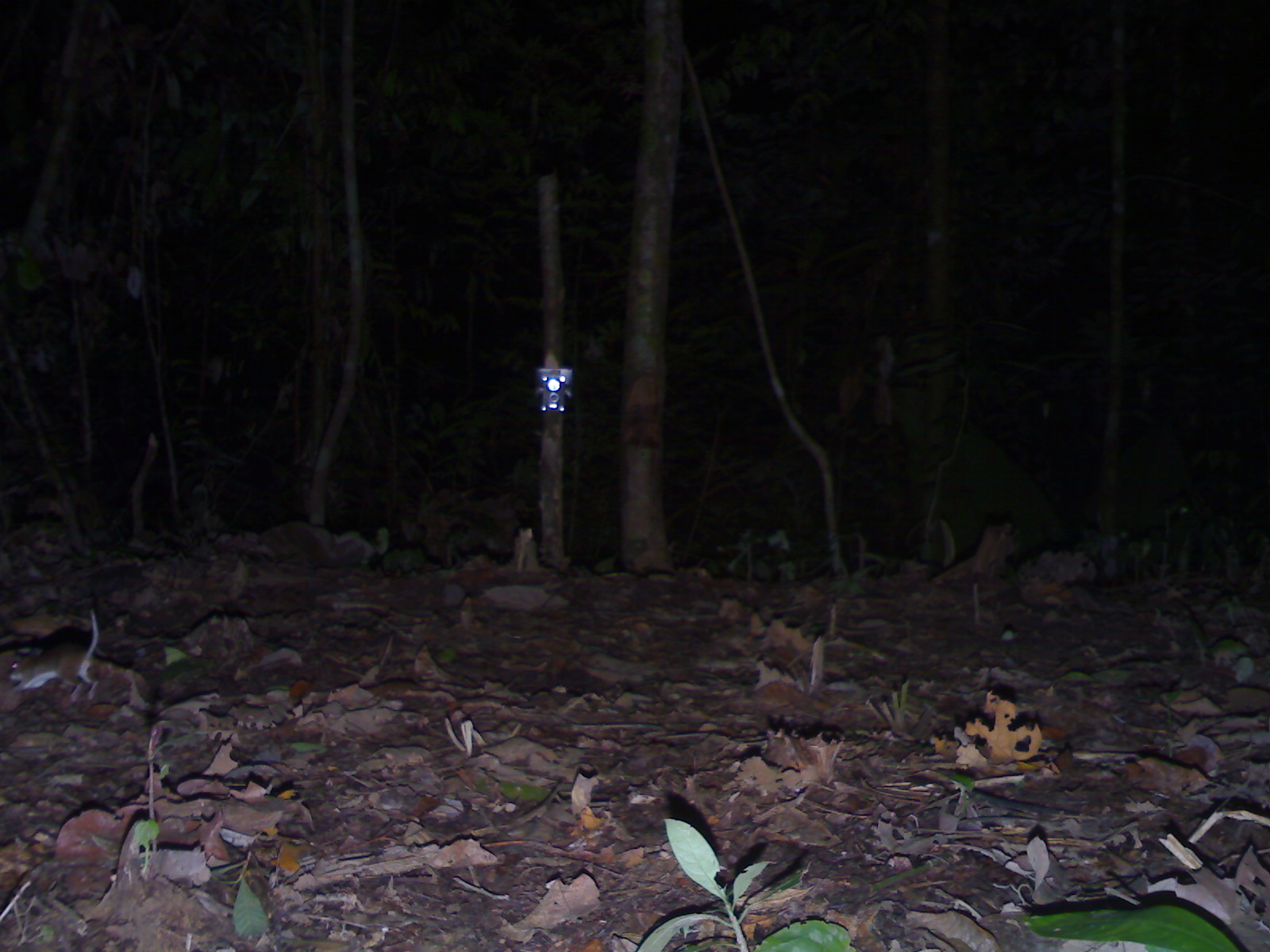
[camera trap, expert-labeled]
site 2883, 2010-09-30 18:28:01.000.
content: unidentified animal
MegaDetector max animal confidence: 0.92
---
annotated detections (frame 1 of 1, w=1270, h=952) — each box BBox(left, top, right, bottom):
unknown: BBox(7, 604, 99, 700)